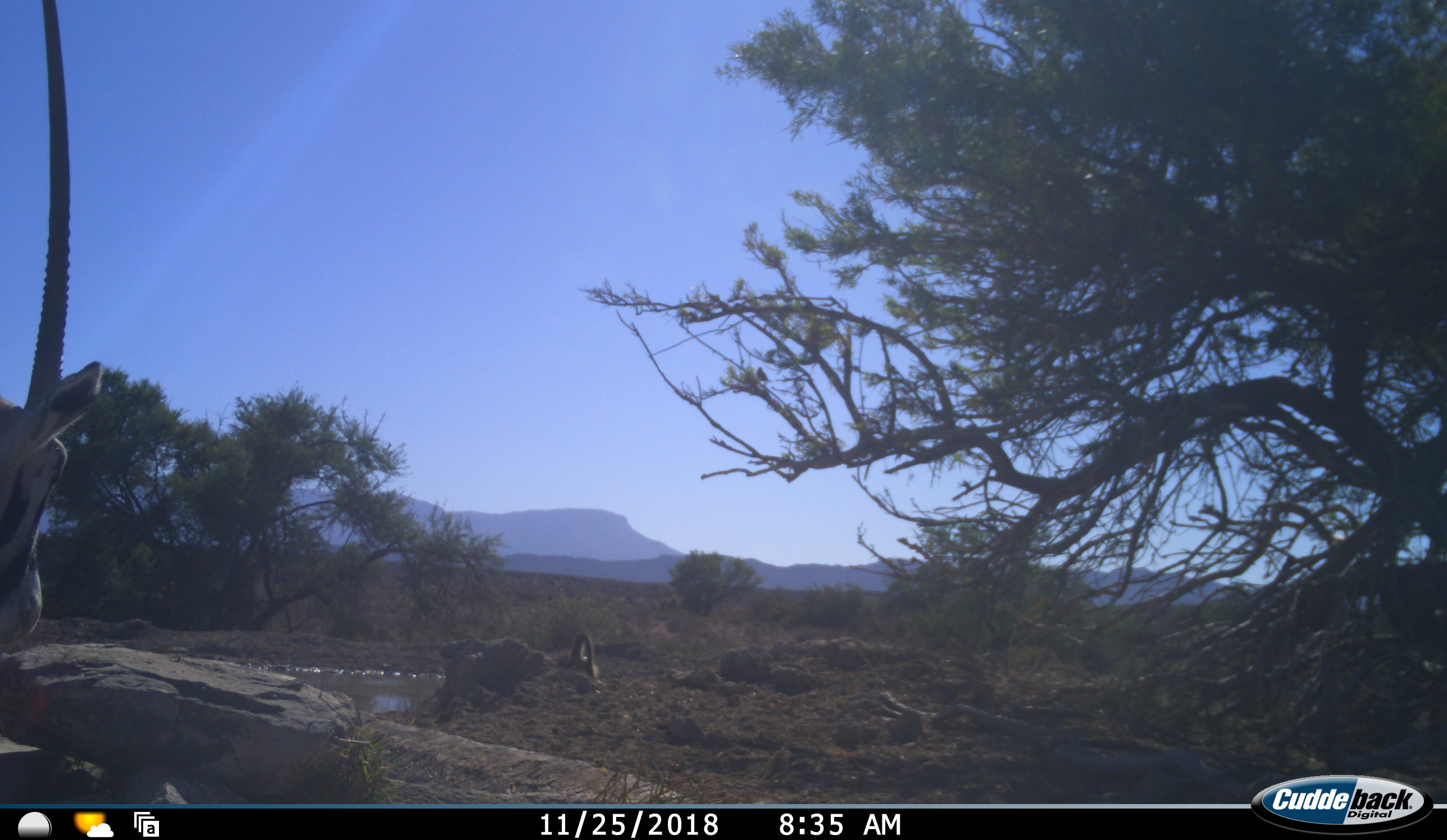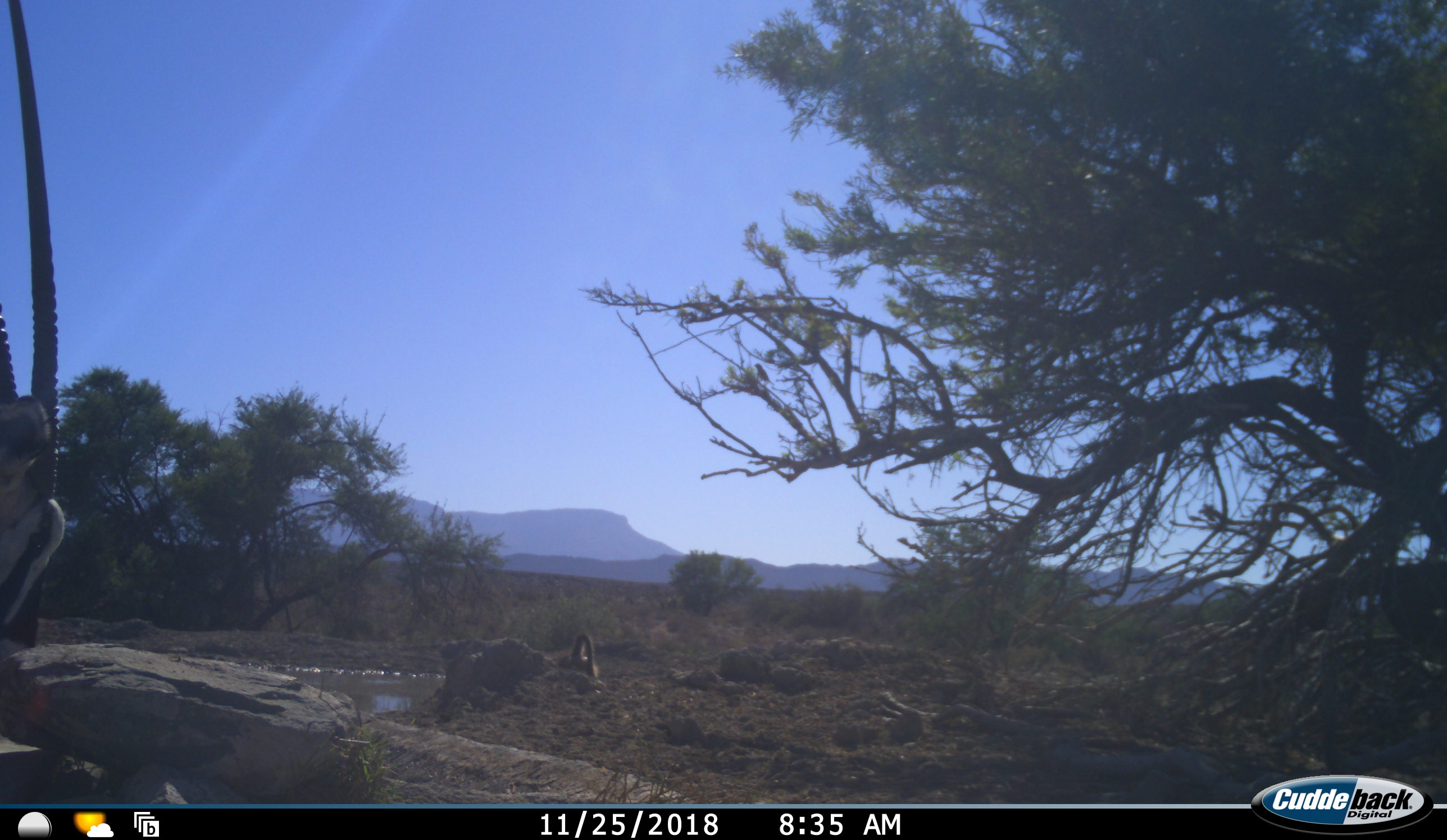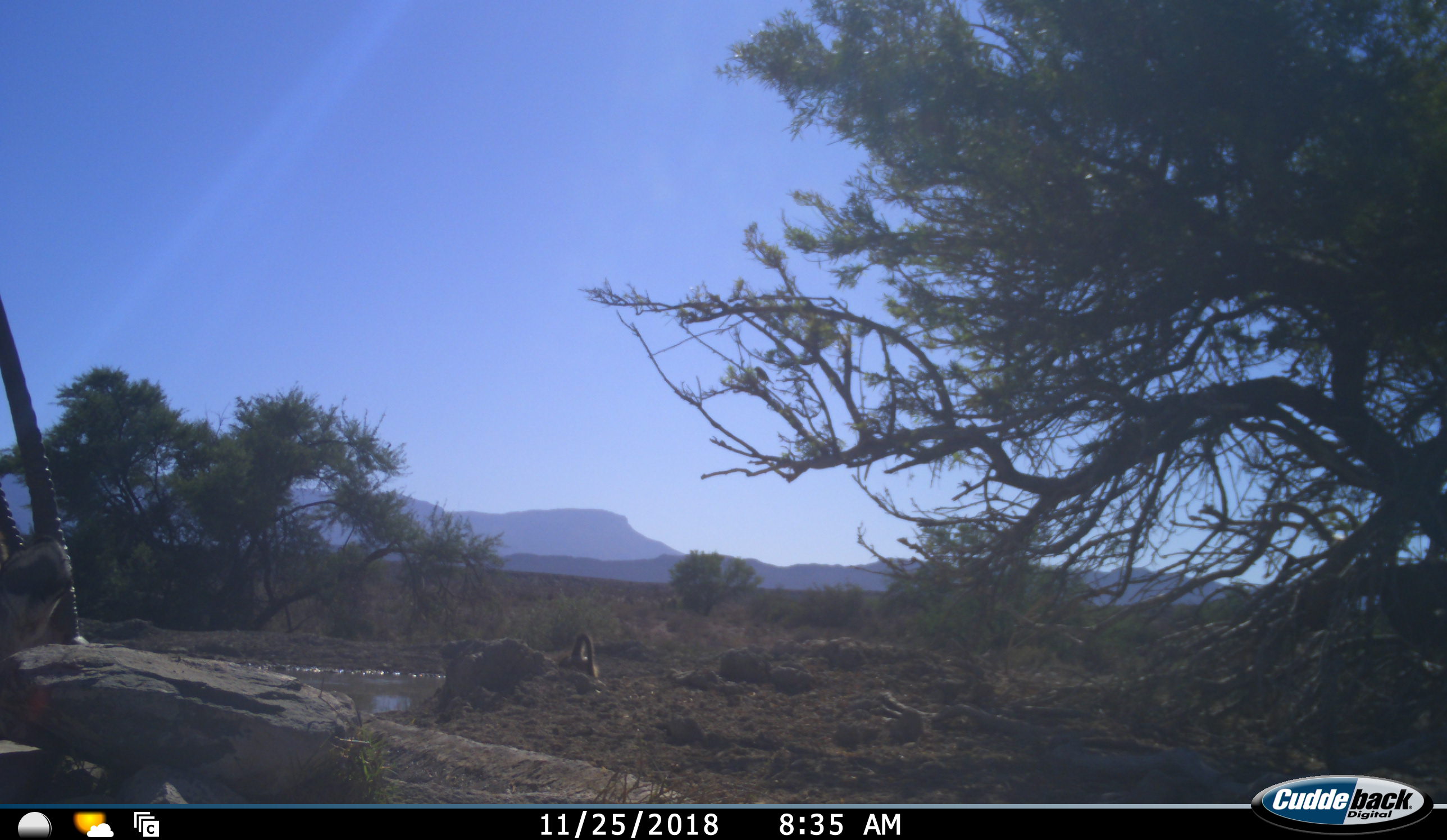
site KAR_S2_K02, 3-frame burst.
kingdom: Animalia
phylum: Chordata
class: Mammalia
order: Artiodactyla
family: Bovidae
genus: Oryx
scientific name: Oryx gazella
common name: gemsbok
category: oryx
Oryx (gemsbok) (Oryx gazella), count 1. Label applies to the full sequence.